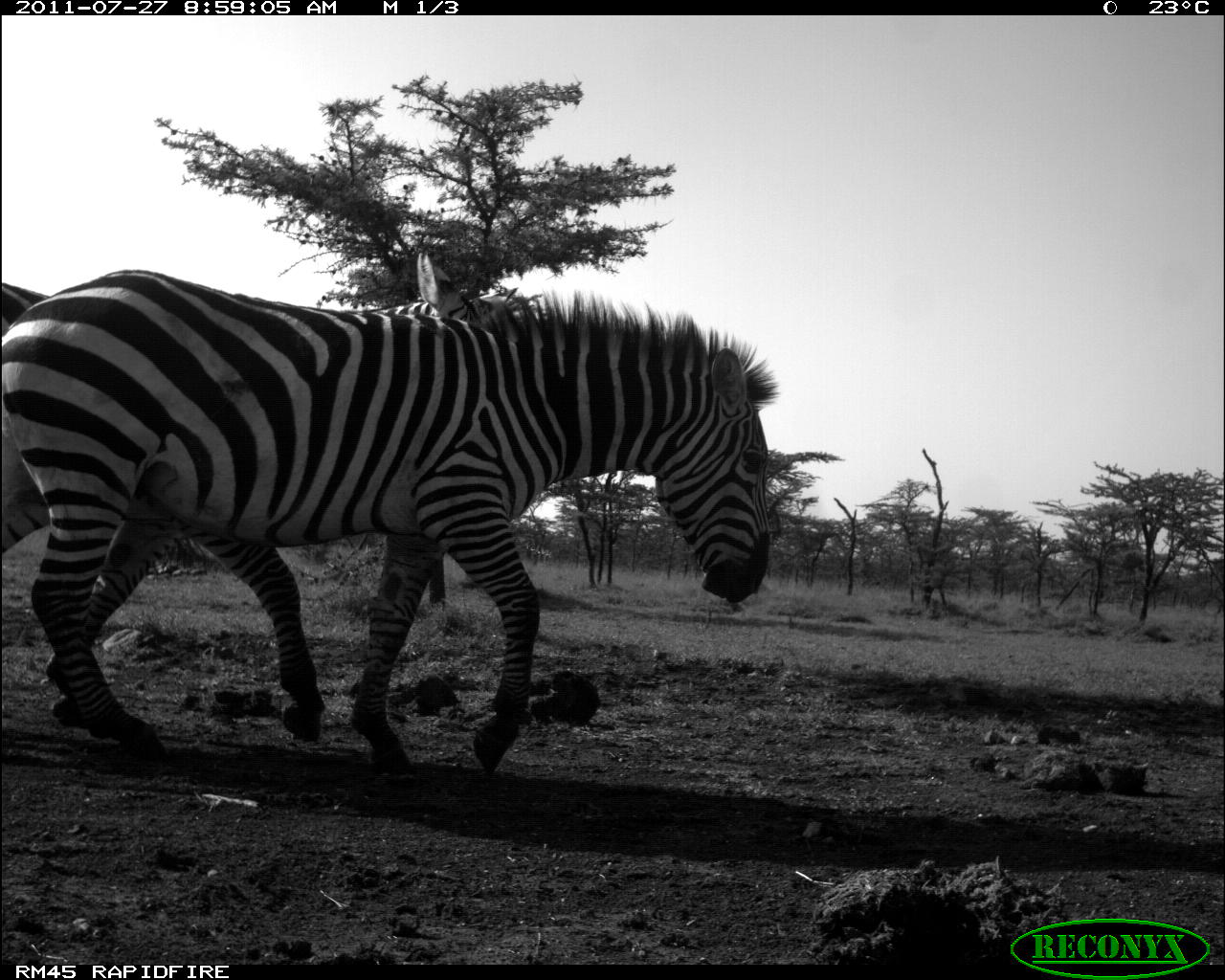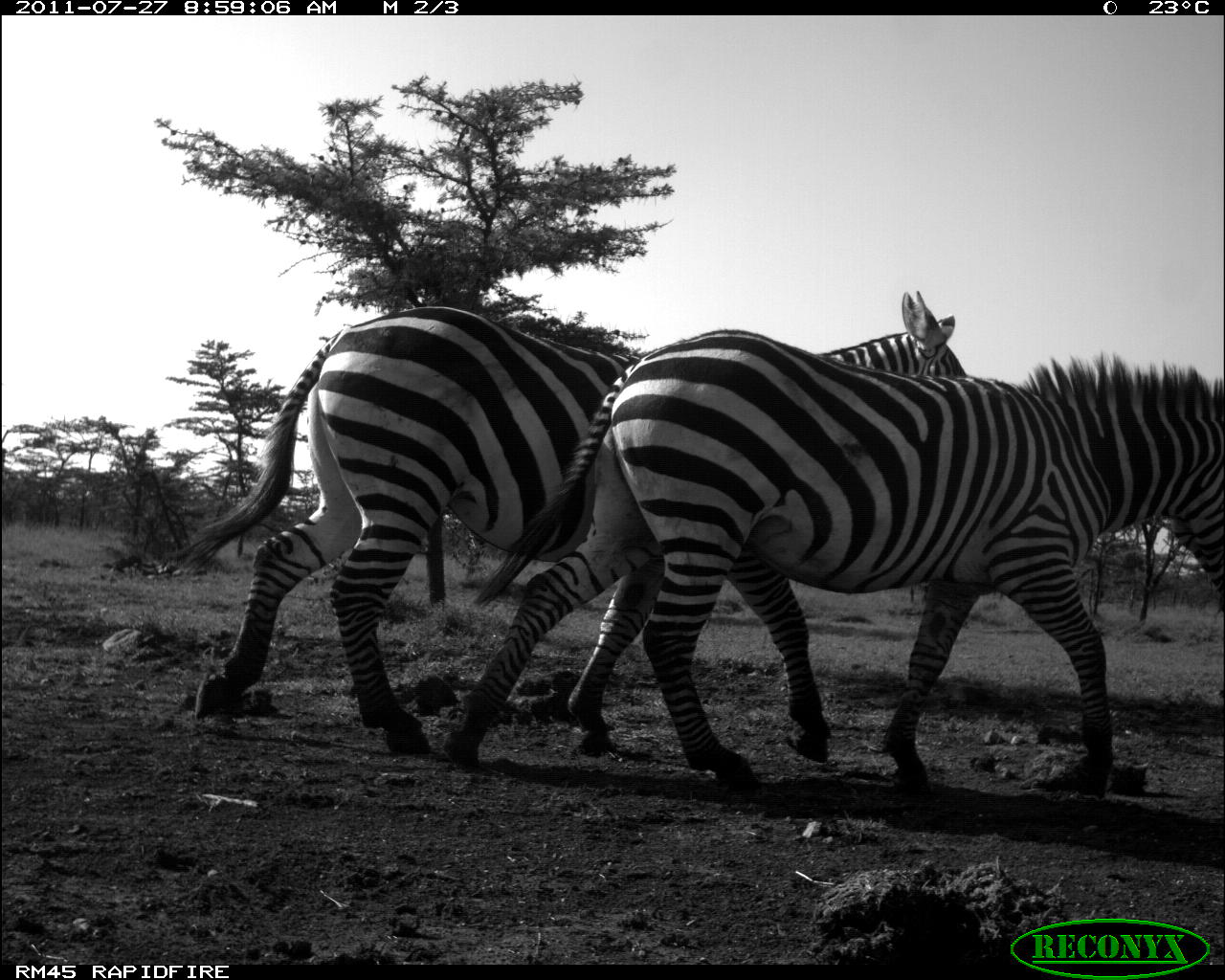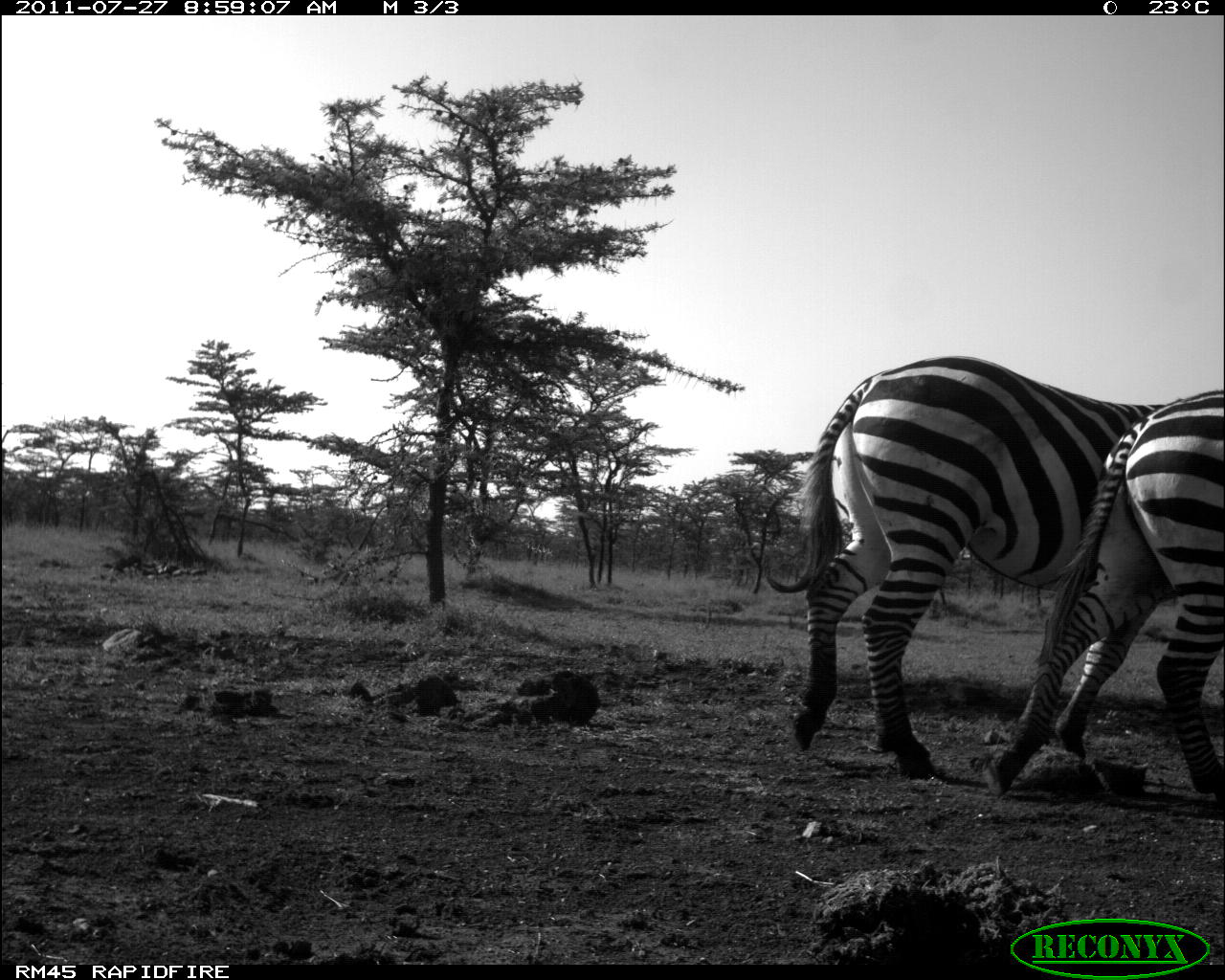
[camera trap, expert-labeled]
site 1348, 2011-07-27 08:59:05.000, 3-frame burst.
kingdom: Animalia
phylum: Chordata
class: Mammalia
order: Perissodactyla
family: Equidae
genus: Equus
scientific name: Equus quagga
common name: plains zebra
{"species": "Equus quagga (plains zebra)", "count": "2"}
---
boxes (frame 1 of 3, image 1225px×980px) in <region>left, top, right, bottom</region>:
equus quagga: <region>0, 265, 783, 785</region>; <region>0, 246, 522, 764</region>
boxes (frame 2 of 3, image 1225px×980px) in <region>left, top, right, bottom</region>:
equus quagga: <region>151, 286, 973, 771</region>; <region>434, 323, 1224, 792</region>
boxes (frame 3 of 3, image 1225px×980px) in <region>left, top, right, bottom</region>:
equus quagga: <region>757, 353, 1225, 774</region>; <region>978, 387, 1225, 792</region>